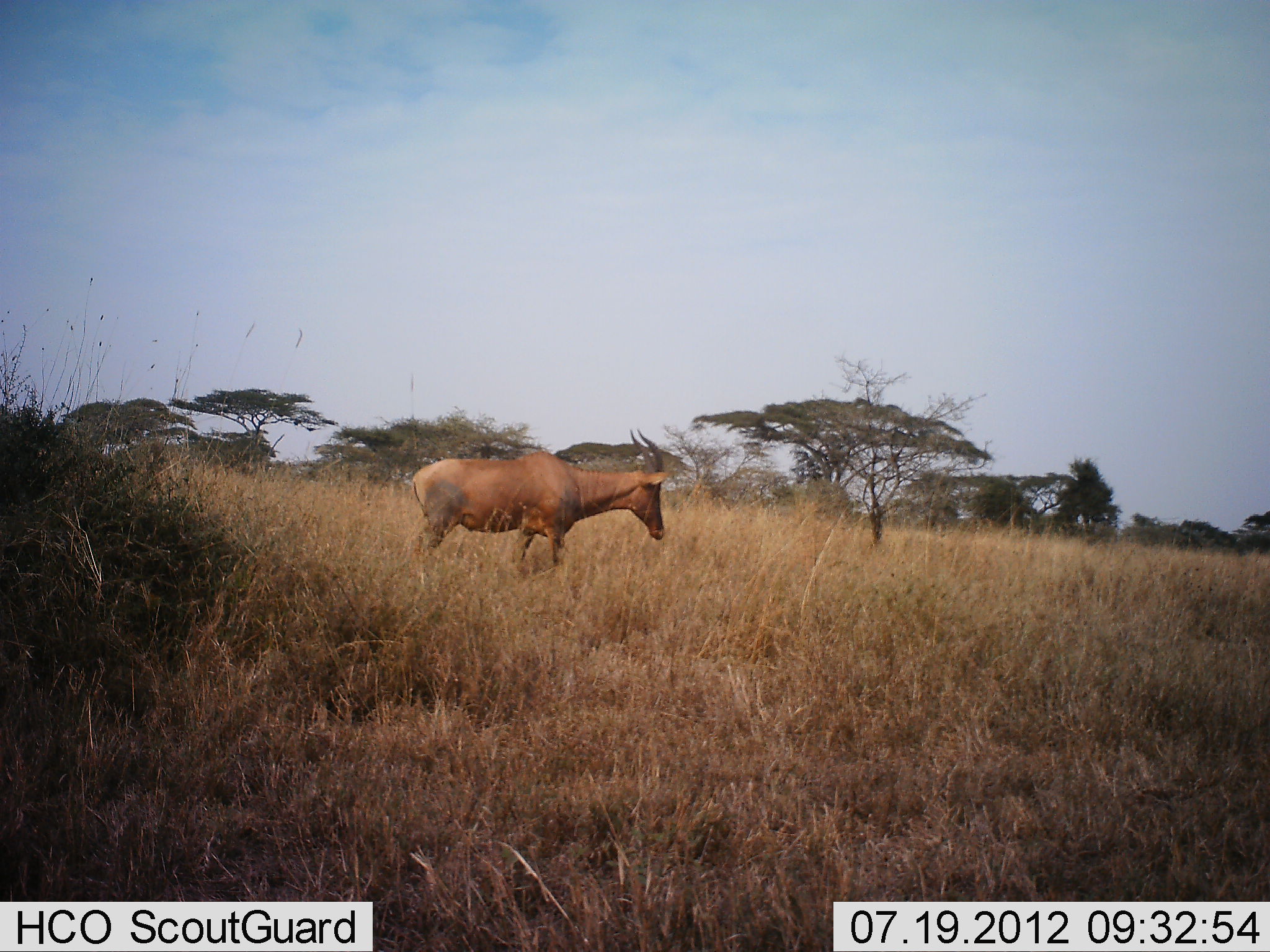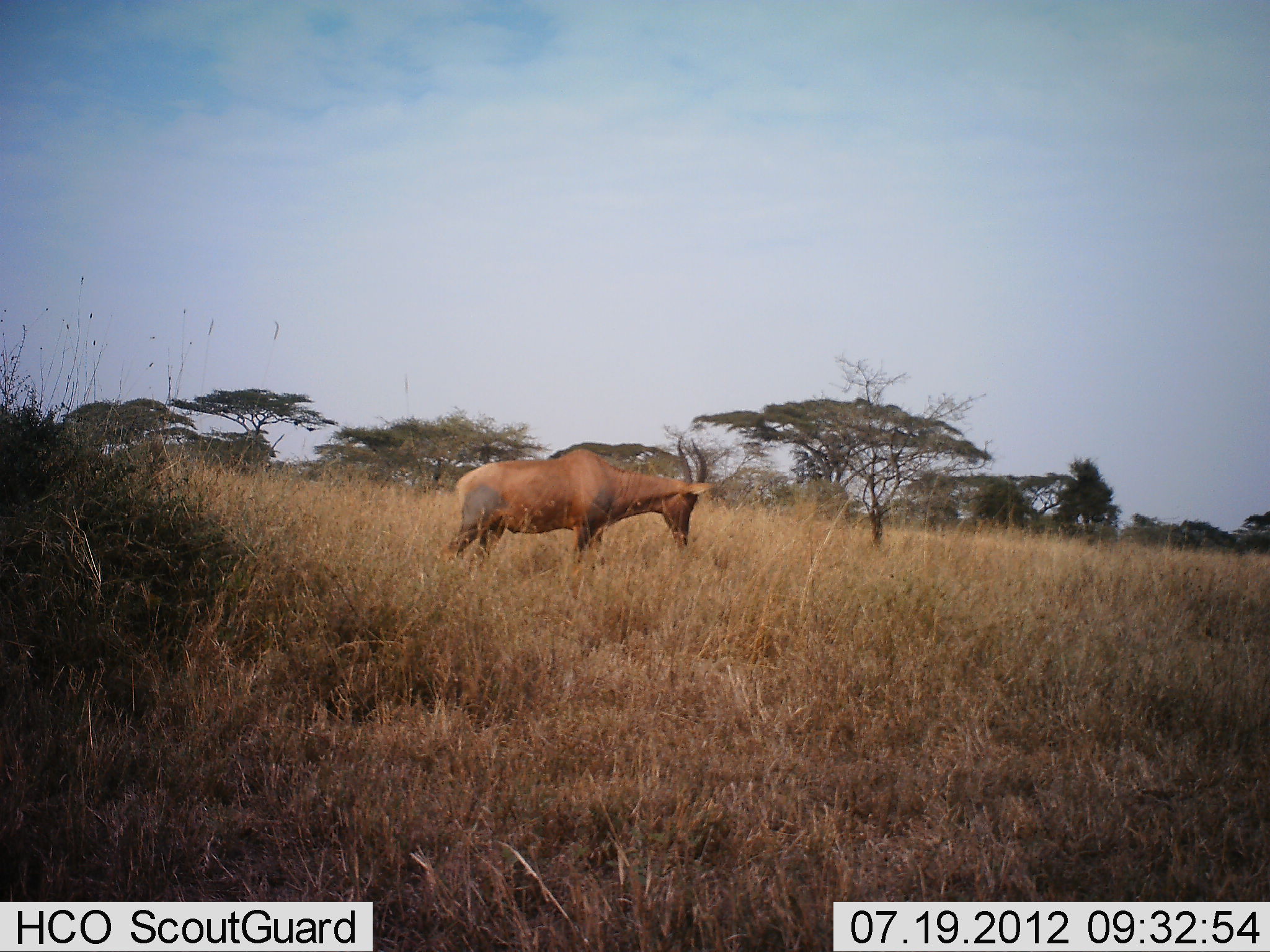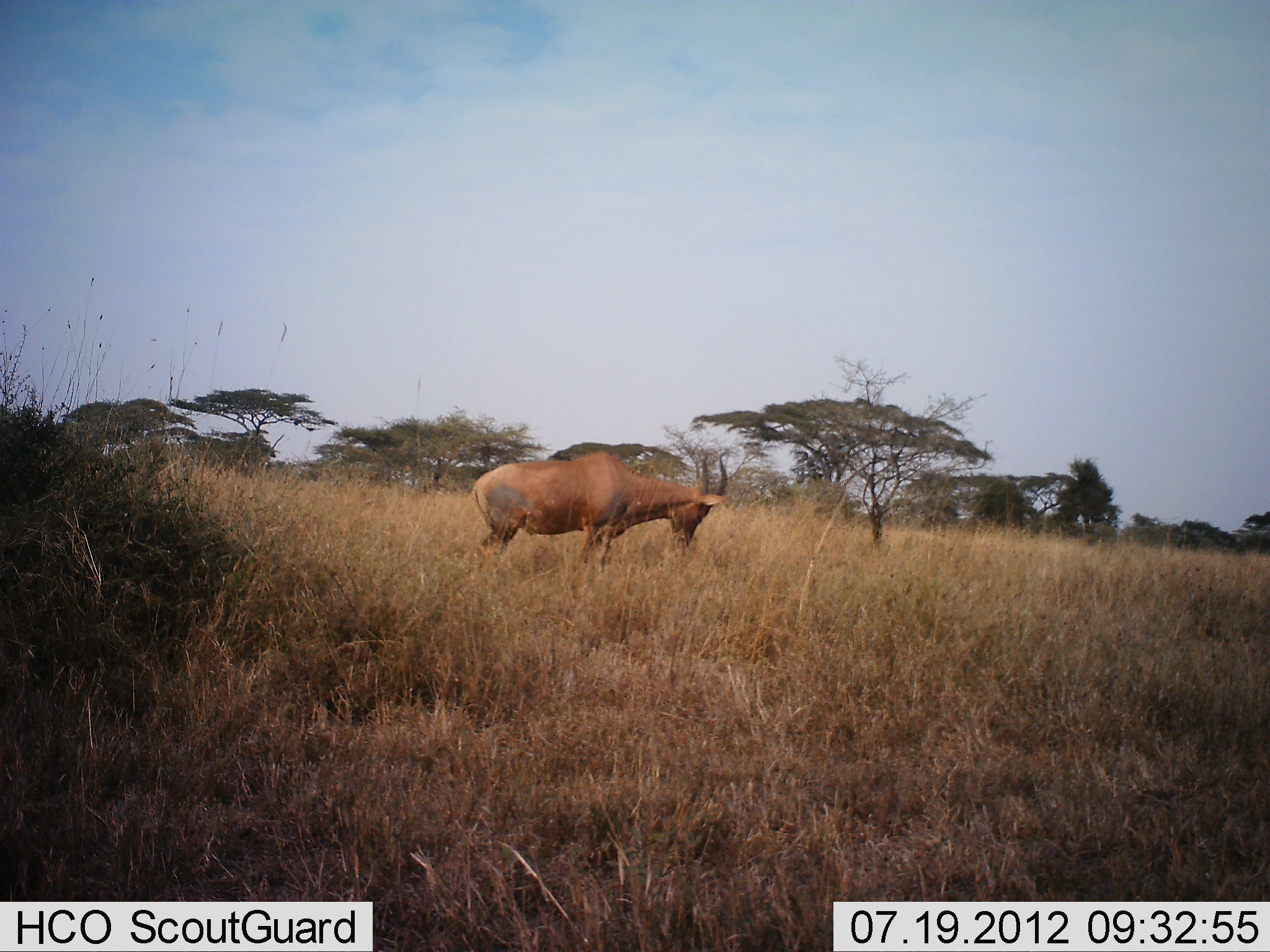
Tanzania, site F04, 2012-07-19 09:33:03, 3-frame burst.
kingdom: Animalia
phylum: Chordata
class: Mammalia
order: Artiodactyla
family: Bovidae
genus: Damaliscus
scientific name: Damaliscus lunatus jimela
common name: topi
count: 1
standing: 50%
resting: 0%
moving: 30%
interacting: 0%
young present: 0%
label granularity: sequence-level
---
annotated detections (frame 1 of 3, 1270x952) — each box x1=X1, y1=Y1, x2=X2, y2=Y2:
animal: x1=407, y1=427, x2=668, y2=581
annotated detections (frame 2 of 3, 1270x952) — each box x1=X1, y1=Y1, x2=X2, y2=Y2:
animal: x1=438, y1=434, x2=709, y2=588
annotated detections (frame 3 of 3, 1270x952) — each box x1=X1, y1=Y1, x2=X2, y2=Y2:
animal: x1=465, y1=451, x2=734, y2=596